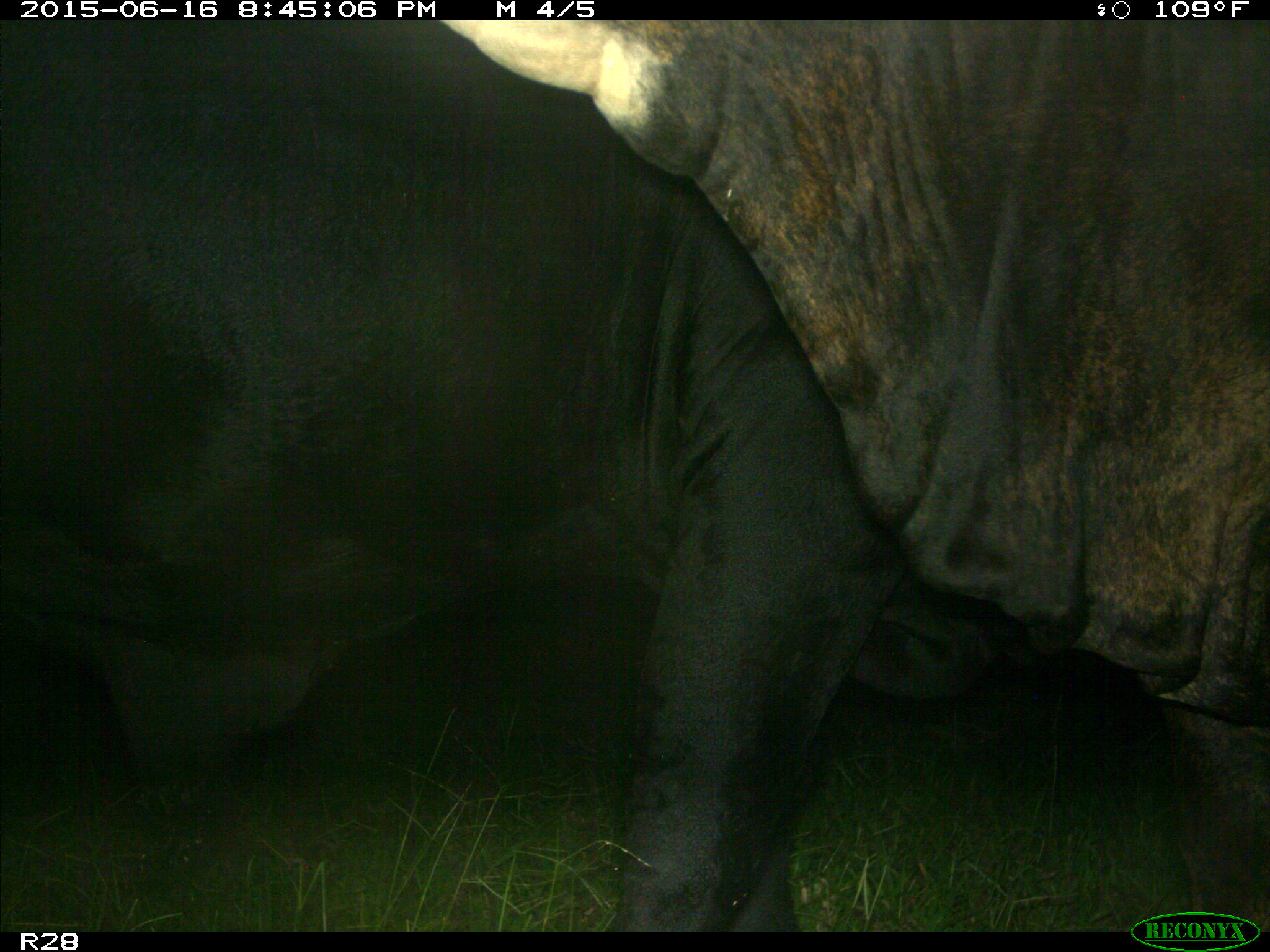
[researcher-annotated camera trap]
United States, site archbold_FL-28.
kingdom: Animalia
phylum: Chordata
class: Mammalia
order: Artiodactyla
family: Bovidae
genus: Bos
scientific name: Bos taurus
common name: domestic cow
Bos taurus (domestic cow).